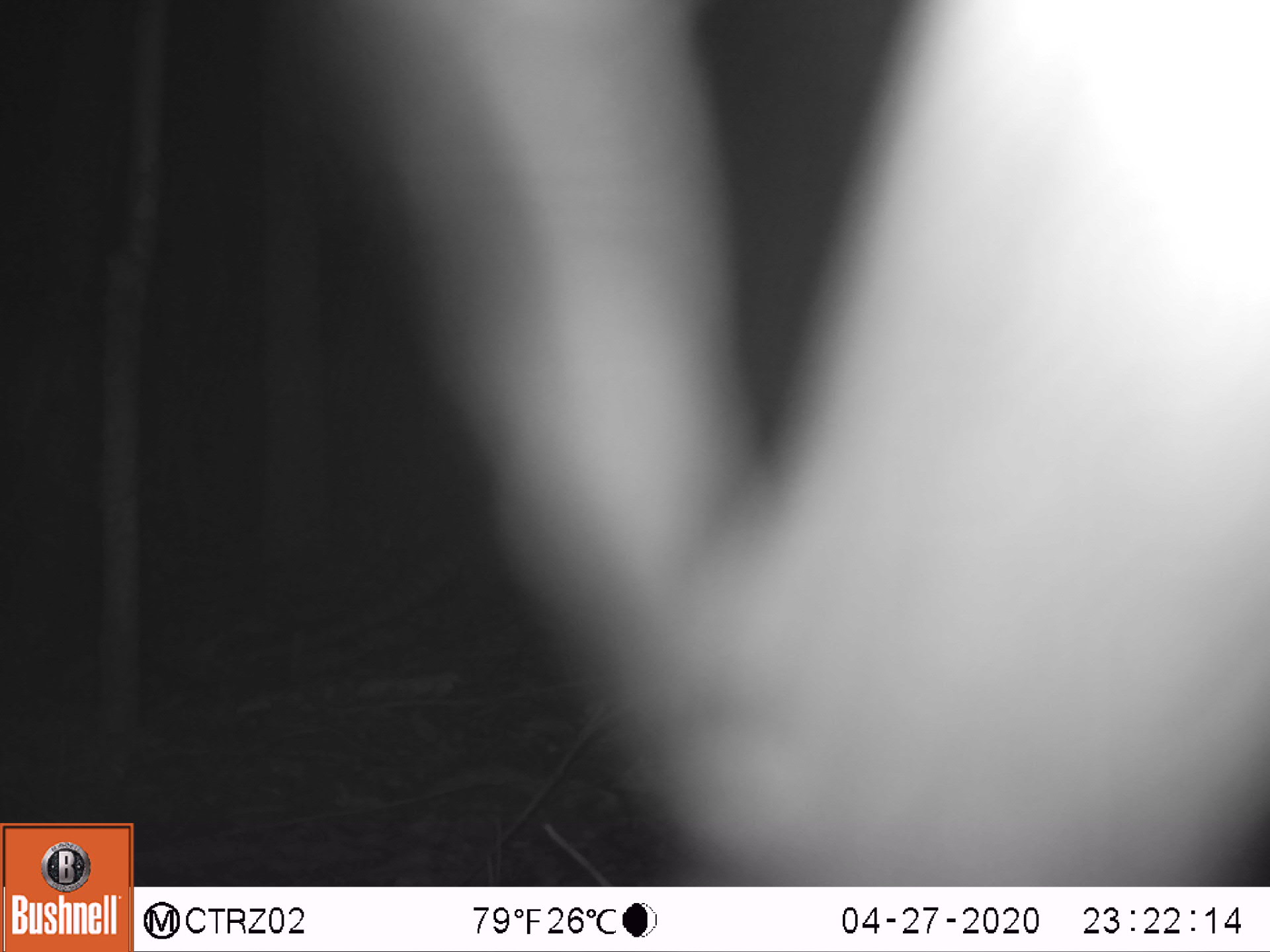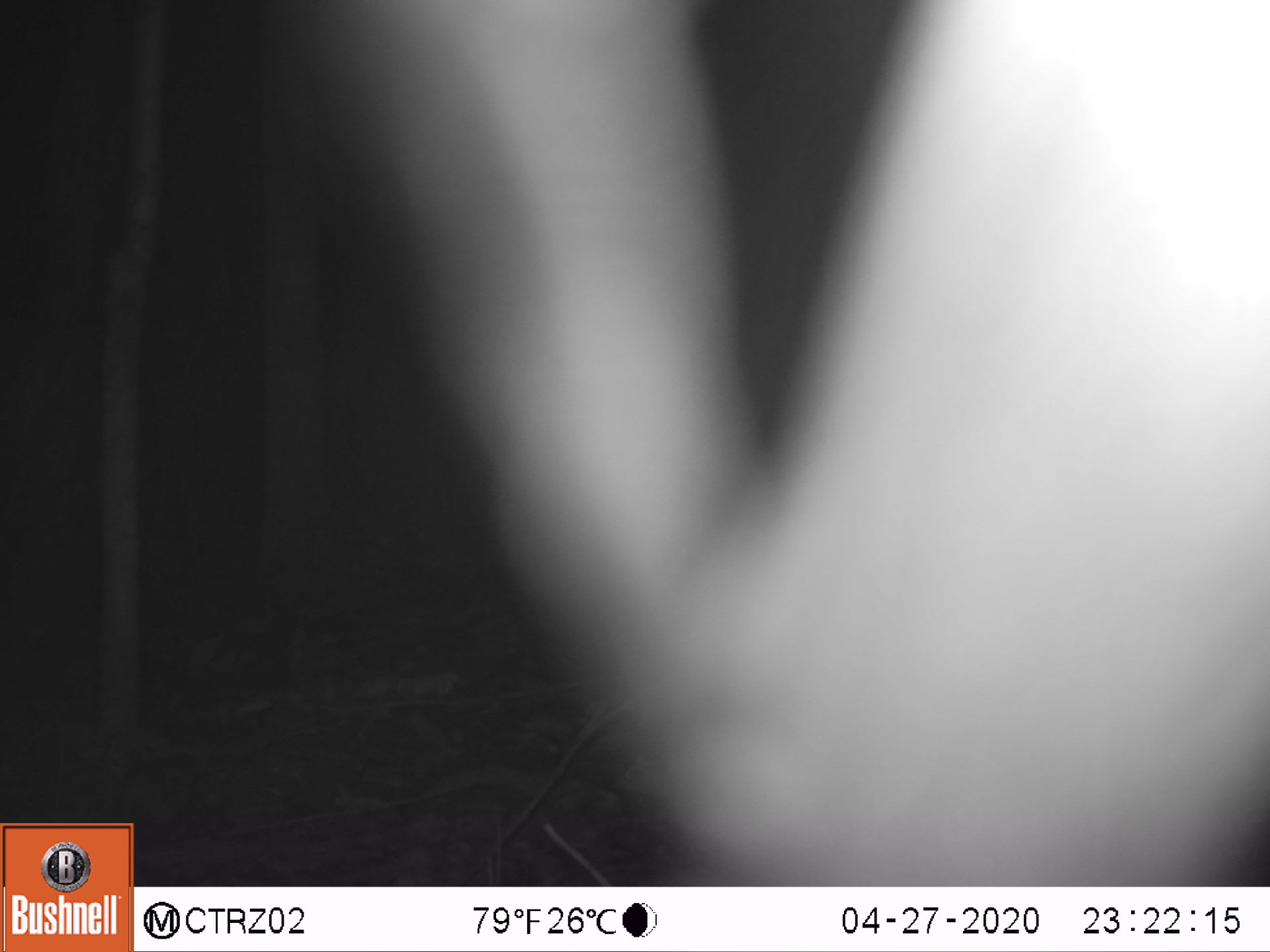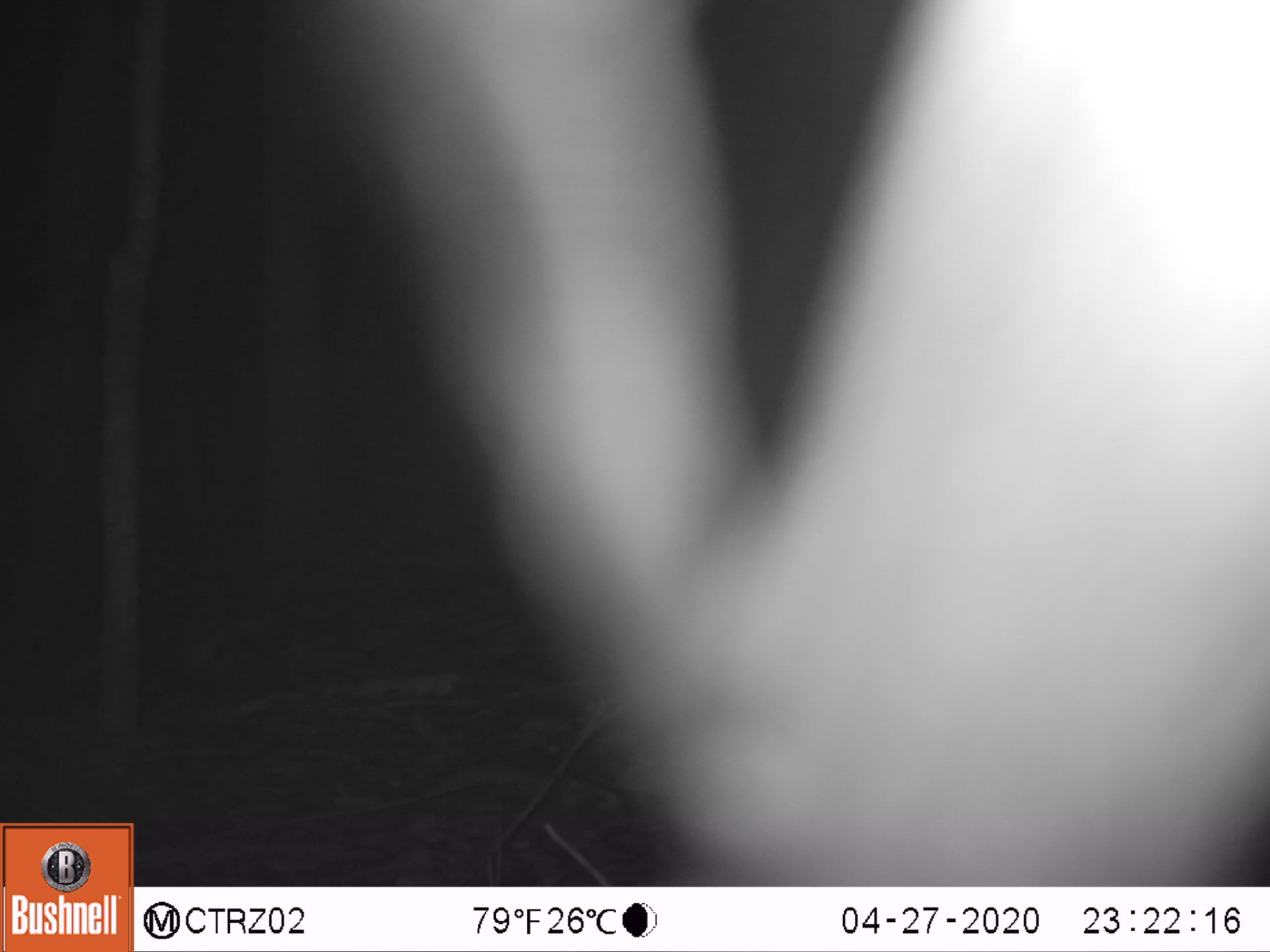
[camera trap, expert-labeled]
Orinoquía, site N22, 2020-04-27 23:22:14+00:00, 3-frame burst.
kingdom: Animalia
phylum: Chordata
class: Mammalia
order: Cingulata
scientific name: Cingulata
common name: armadillo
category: unknown armadillo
Unknown armadillo (armadillo) (Cingulata).